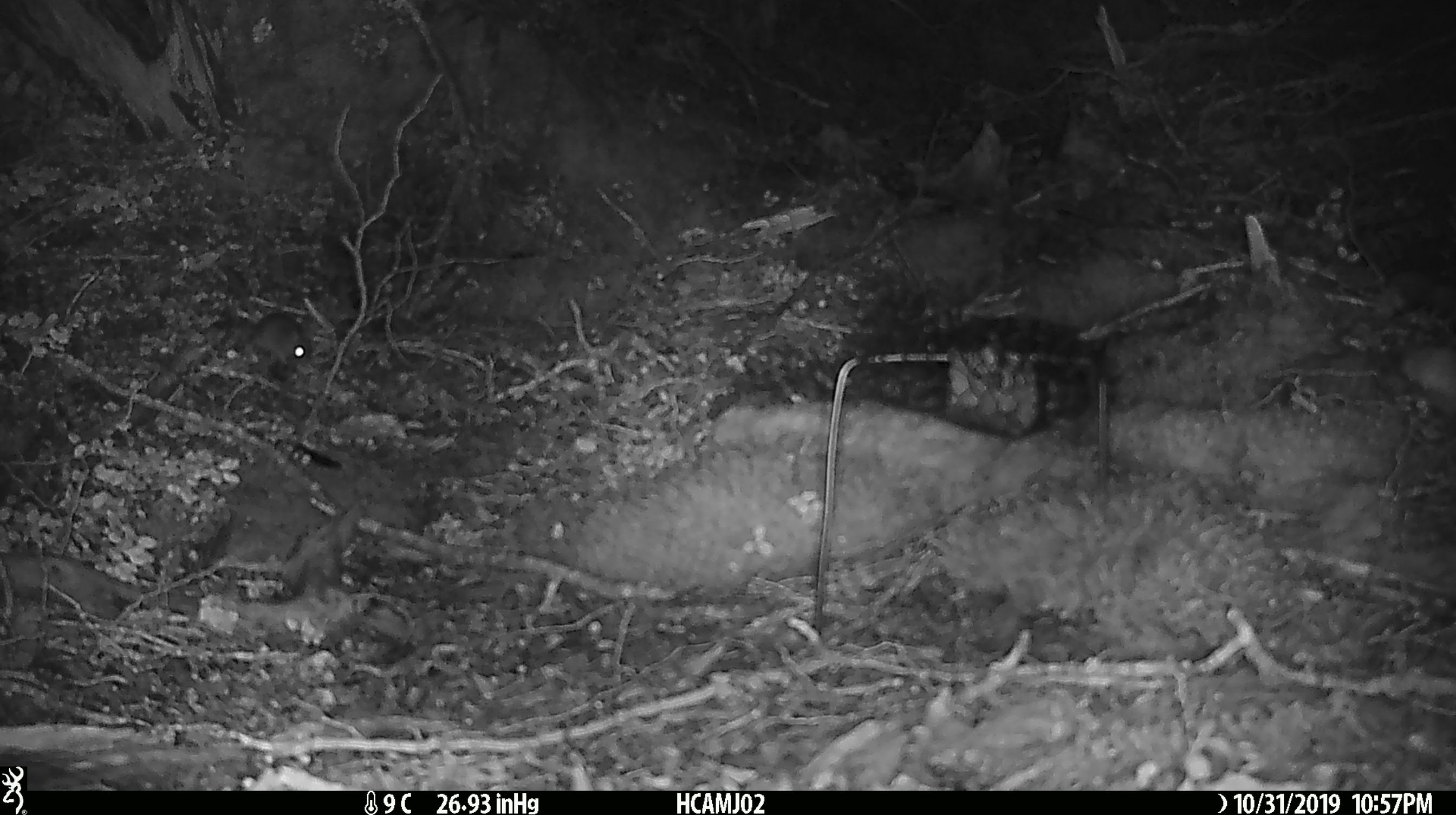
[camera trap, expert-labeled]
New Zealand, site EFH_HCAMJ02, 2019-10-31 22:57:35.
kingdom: Animalia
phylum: Chordata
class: Mammalia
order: Rodentia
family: Muridae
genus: Mus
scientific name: Mus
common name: mouse